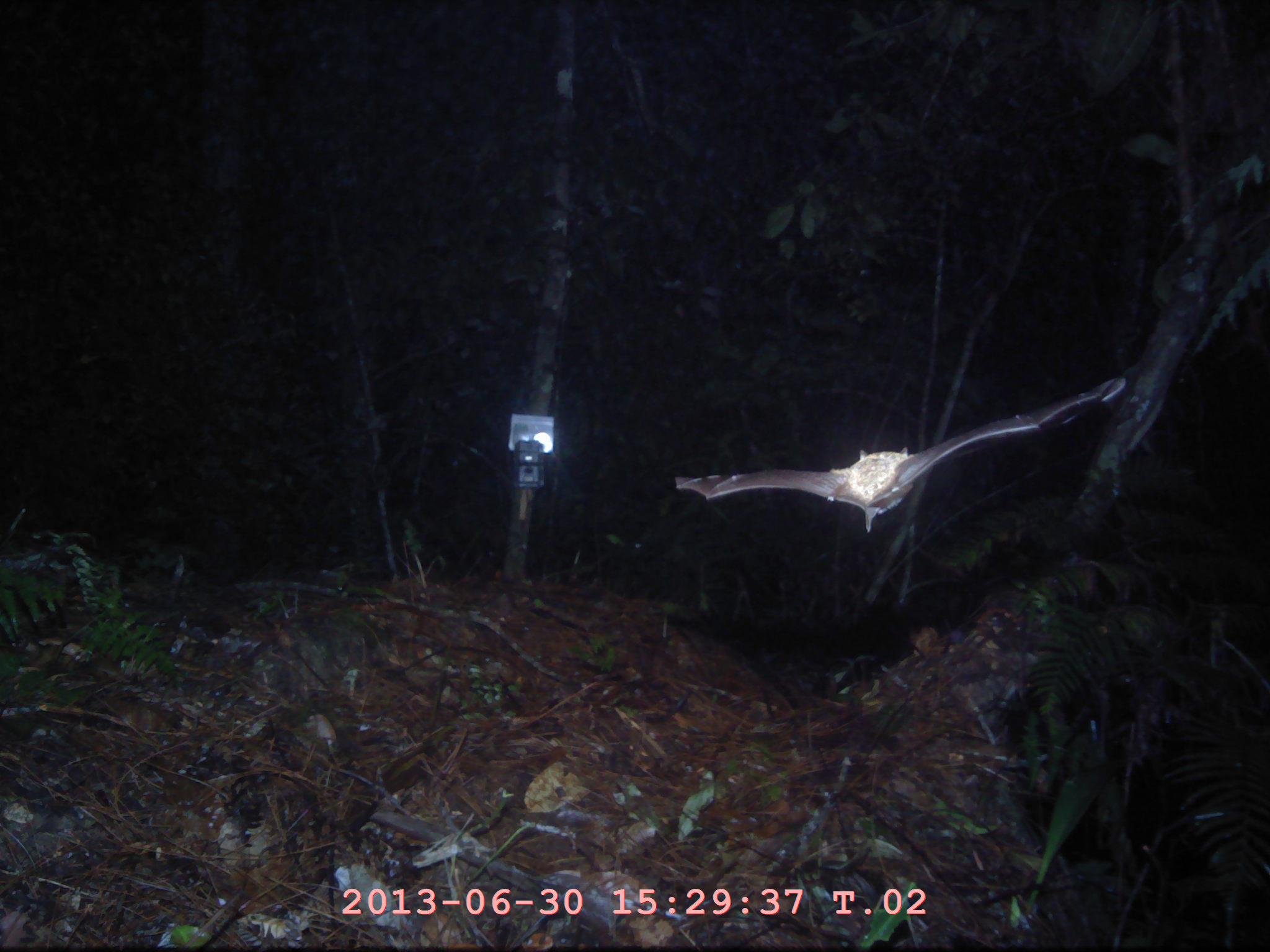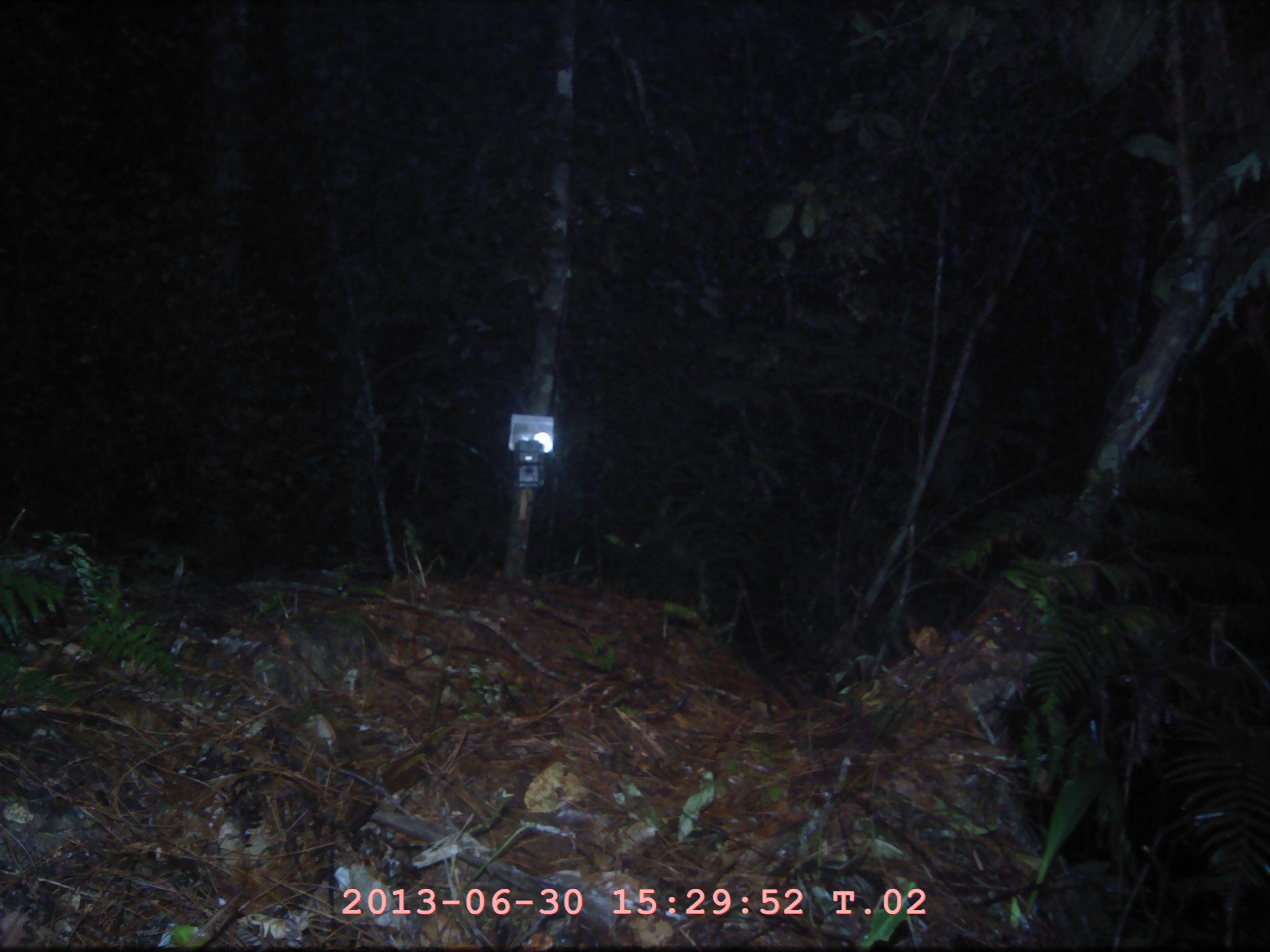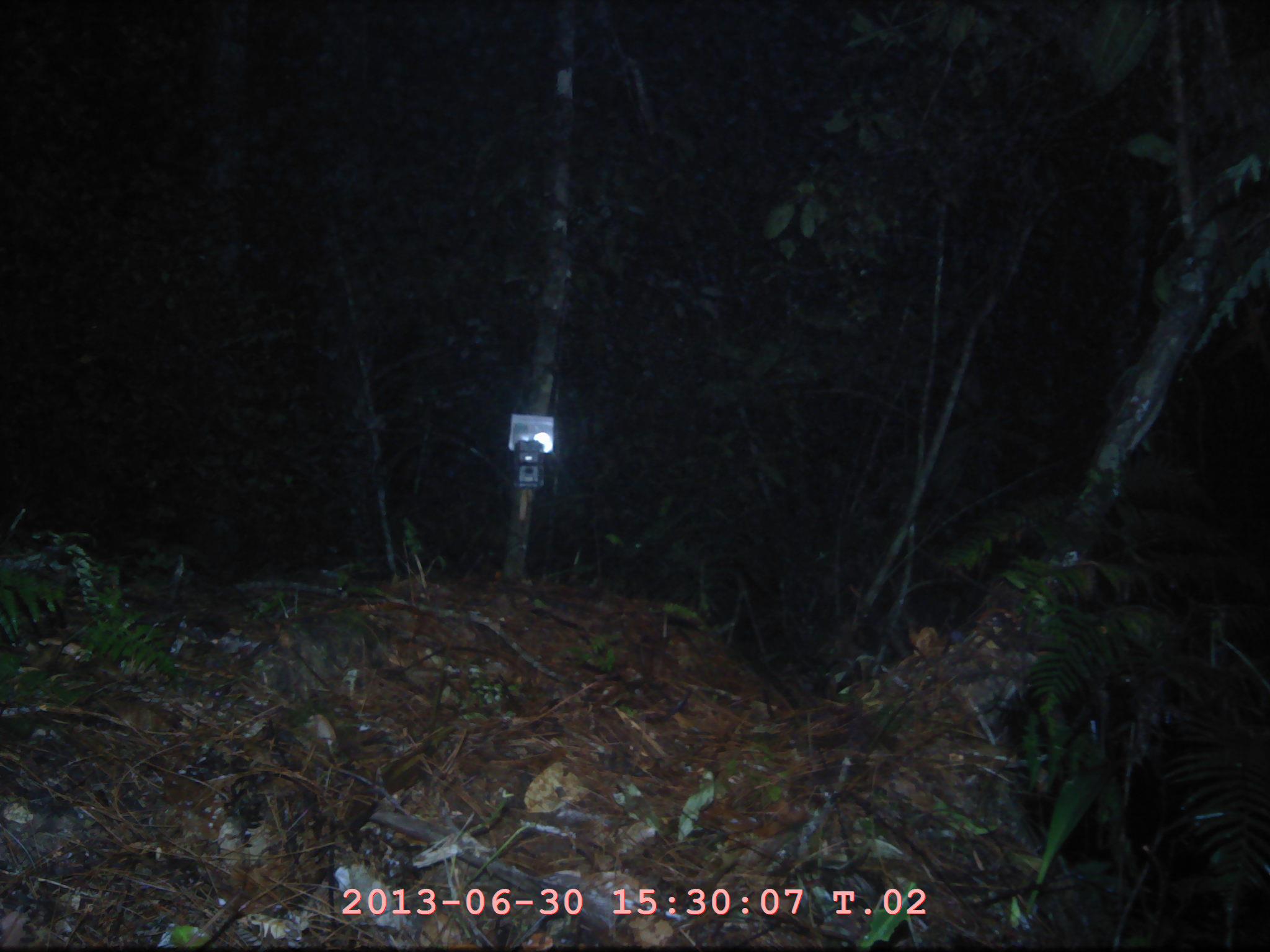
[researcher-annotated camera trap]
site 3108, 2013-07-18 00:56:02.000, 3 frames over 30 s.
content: unidentified animal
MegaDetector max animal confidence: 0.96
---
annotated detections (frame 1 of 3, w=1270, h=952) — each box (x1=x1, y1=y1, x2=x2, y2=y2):
unknown: (x1=675, y1=372, x2=1122, y2=530)